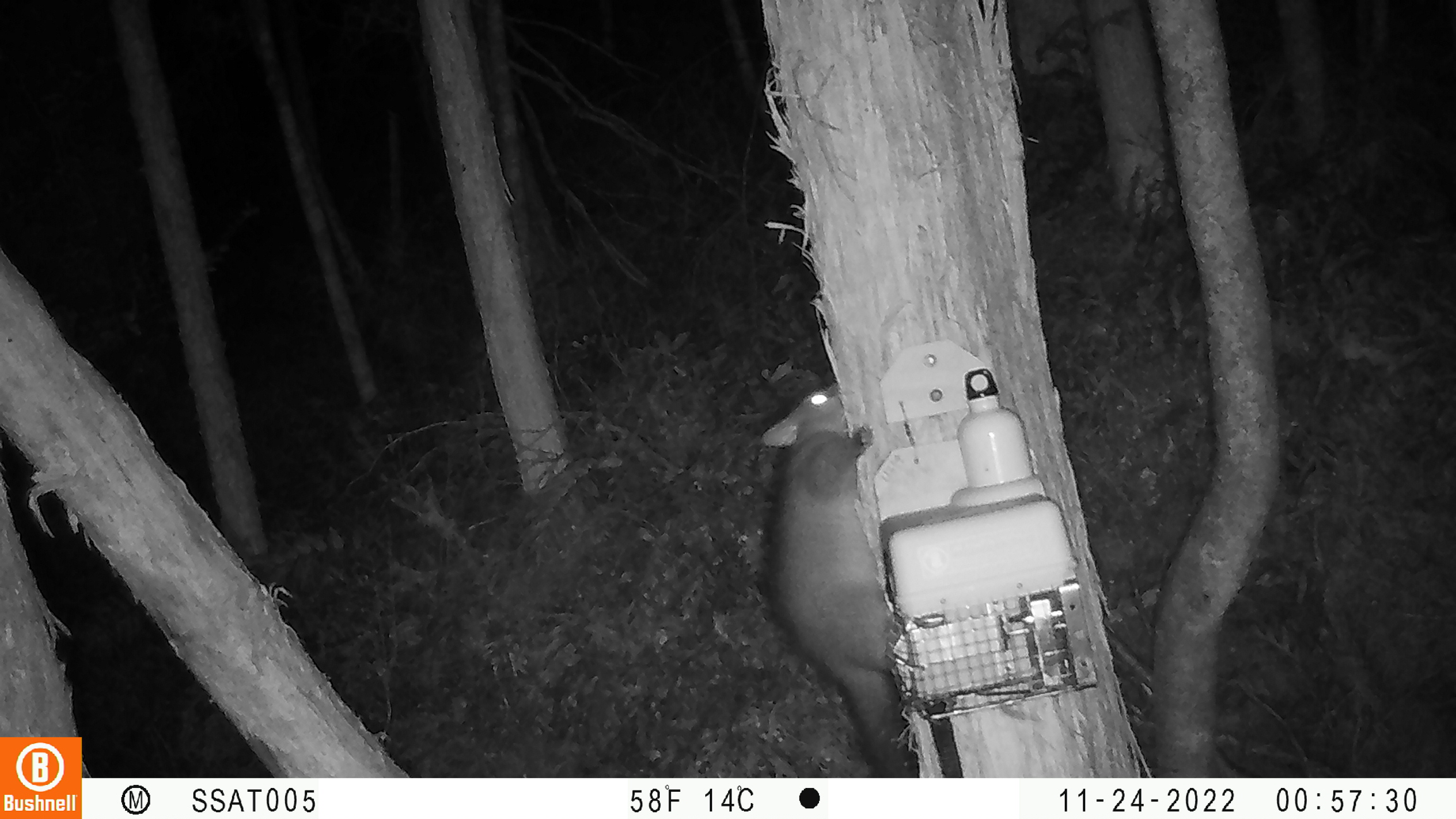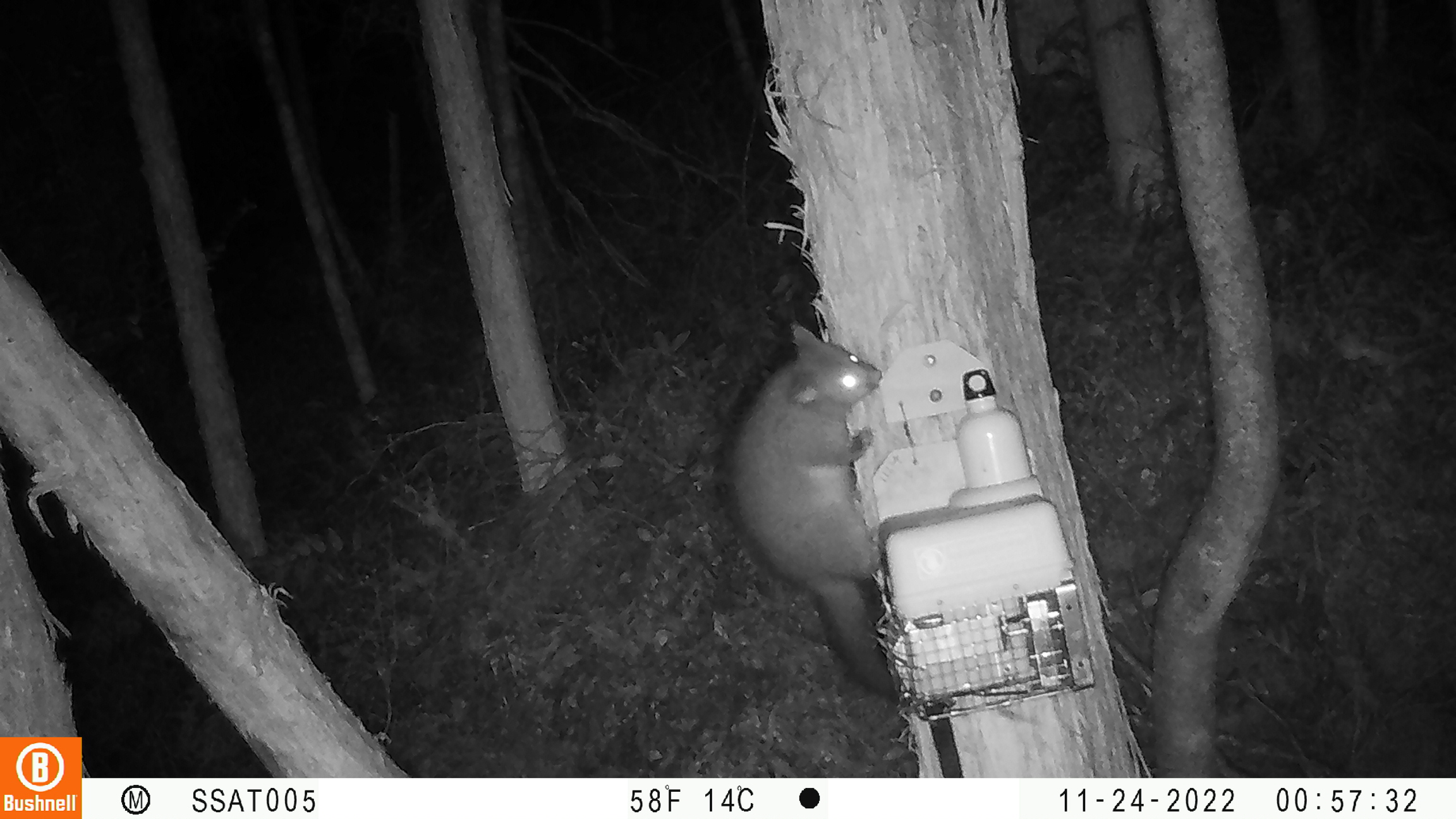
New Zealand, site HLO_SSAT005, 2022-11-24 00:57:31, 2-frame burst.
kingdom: Animalia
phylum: Chordata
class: Mammalia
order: Diprotodontia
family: Phalangeridae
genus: Trichosurus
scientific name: Trichosurus vulpecula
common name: common brushtail possum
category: possum